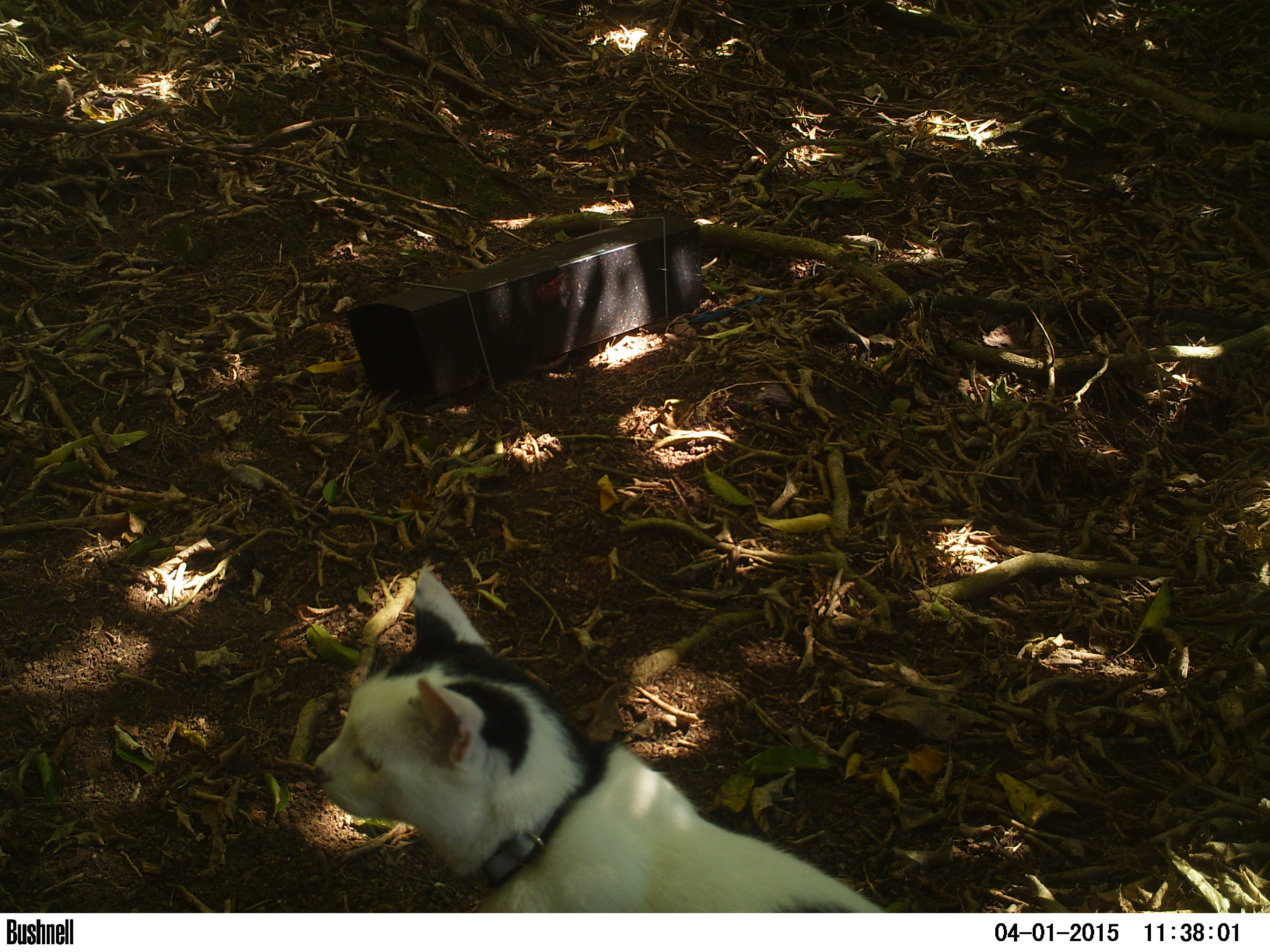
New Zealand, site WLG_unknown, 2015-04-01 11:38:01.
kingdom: Animalia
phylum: Chordata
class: Mammalia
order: Carnivora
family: Felidae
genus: Felis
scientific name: Felis catus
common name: domestic cat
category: cat